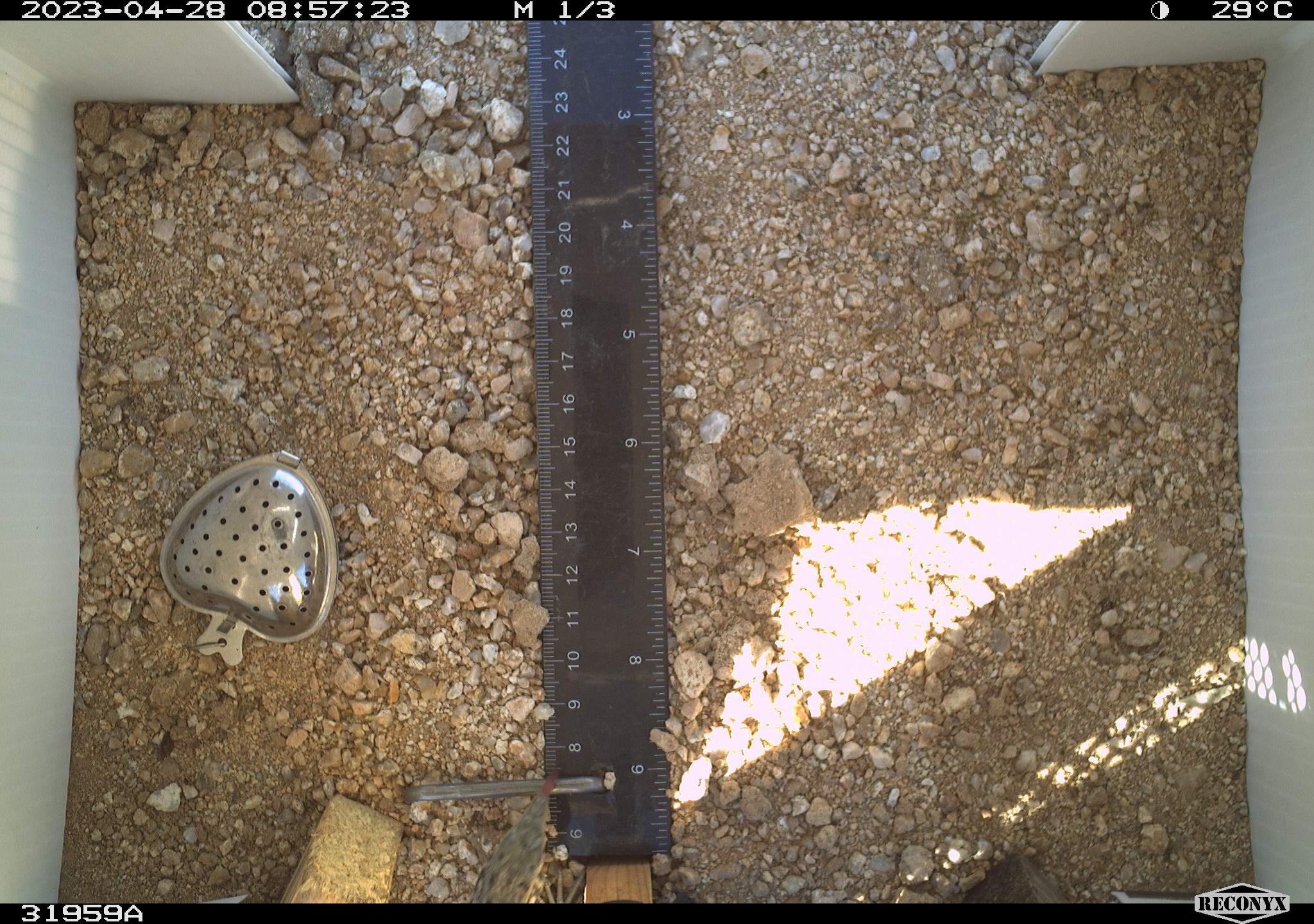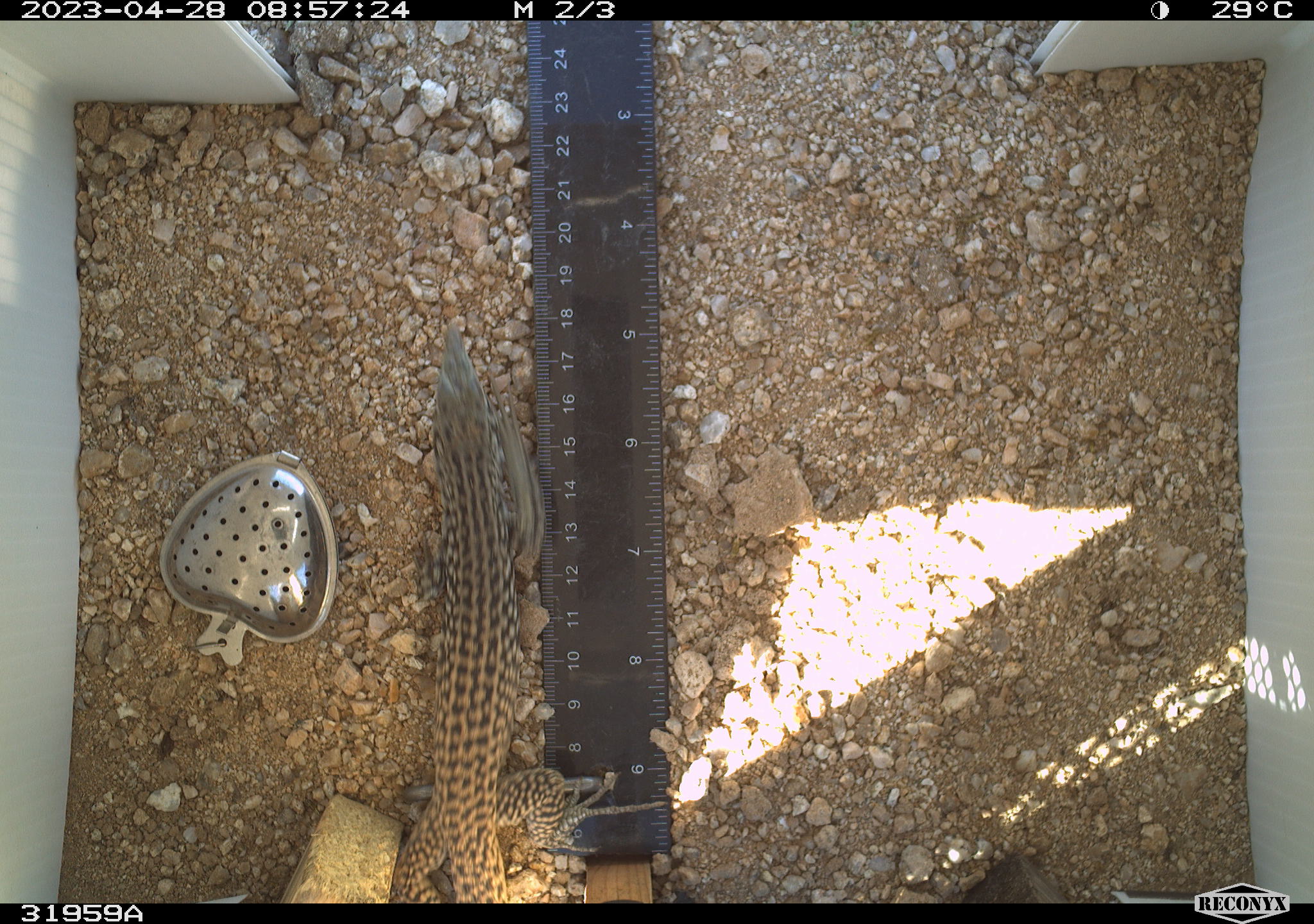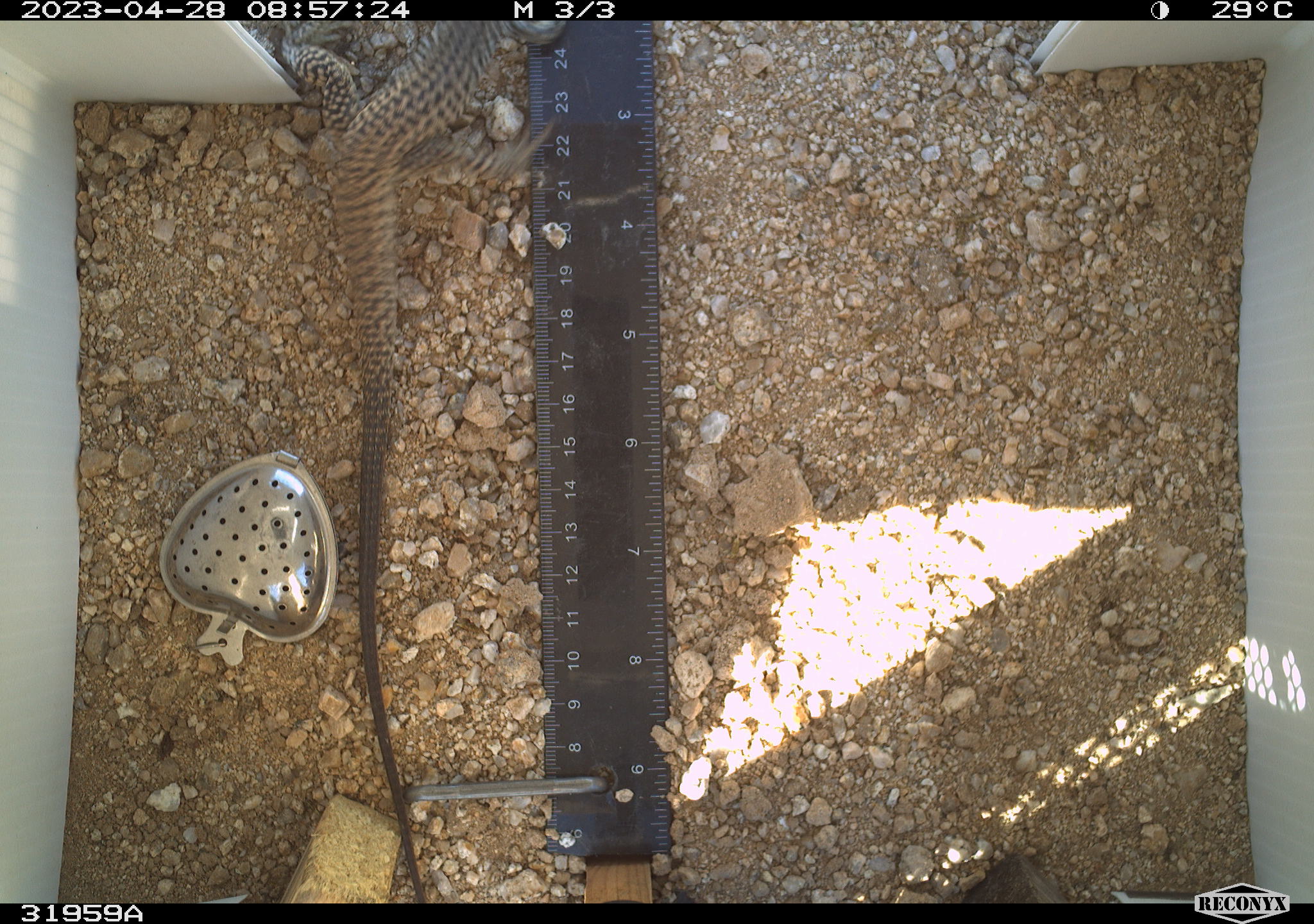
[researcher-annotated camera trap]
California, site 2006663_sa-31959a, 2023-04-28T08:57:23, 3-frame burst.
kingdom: Animalia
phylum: Chordata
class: Reptilia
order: Squamata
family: Teiidae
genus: Aspidoscelis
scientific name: Aspidoscelis tigris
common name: western whiptail